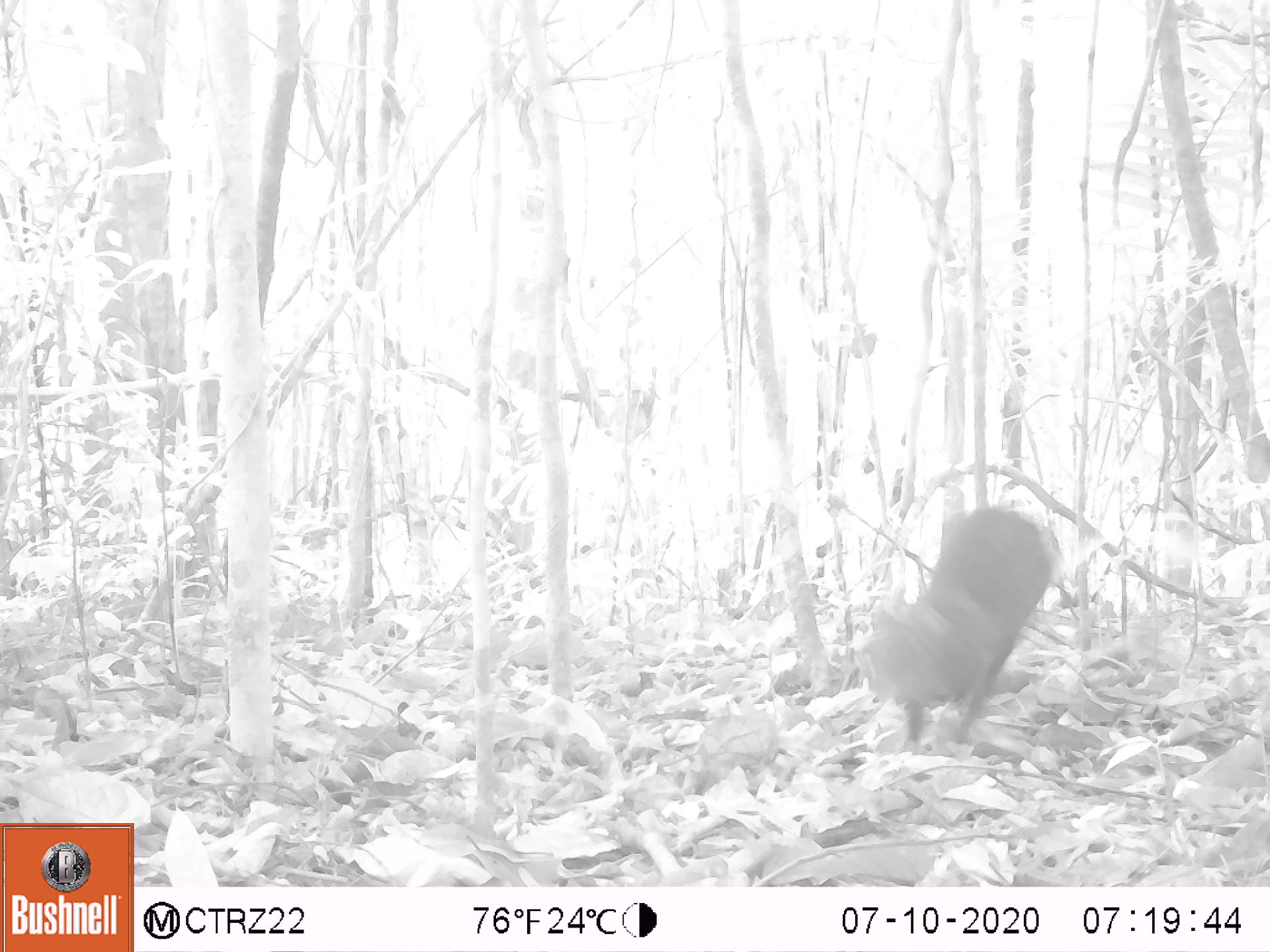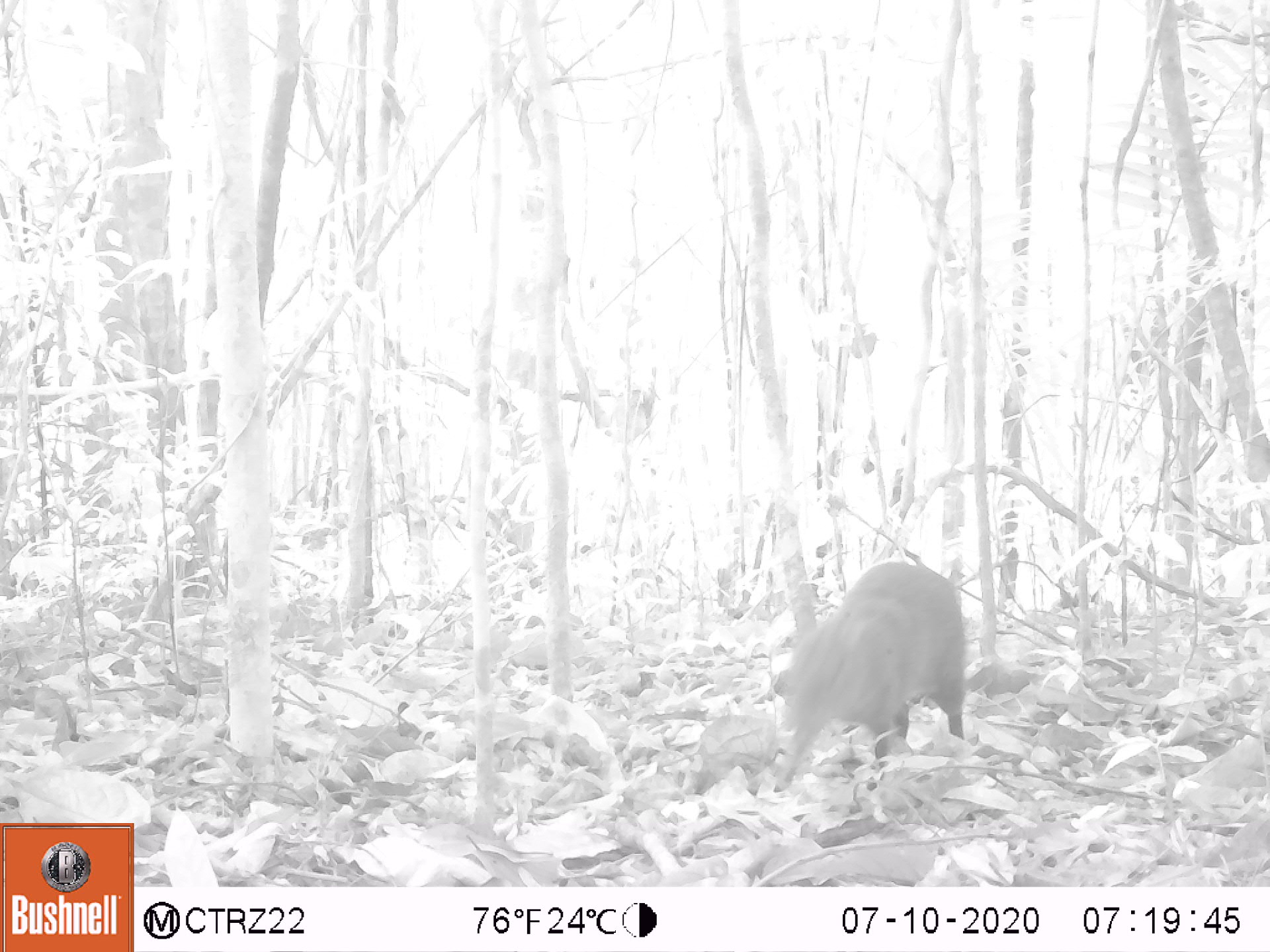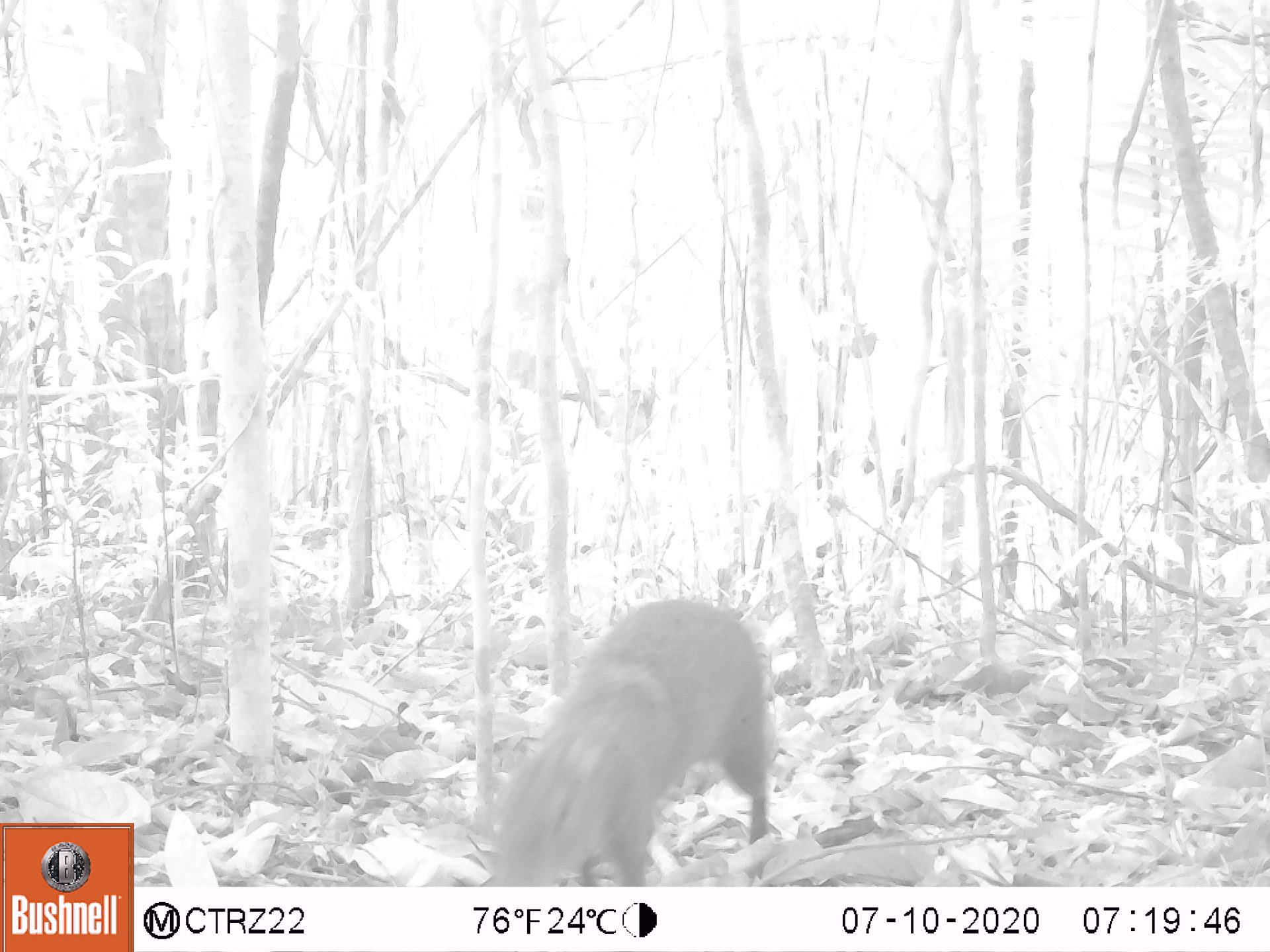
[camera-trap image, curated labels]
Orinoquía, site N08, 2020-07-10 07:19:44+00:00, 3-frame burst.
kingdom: Animalia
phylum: Chordata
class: Mammalia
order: Rodentia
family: Dasyproctidae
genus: Dasyprocta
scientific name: Dasyprocta fuliginosa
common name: black agouti